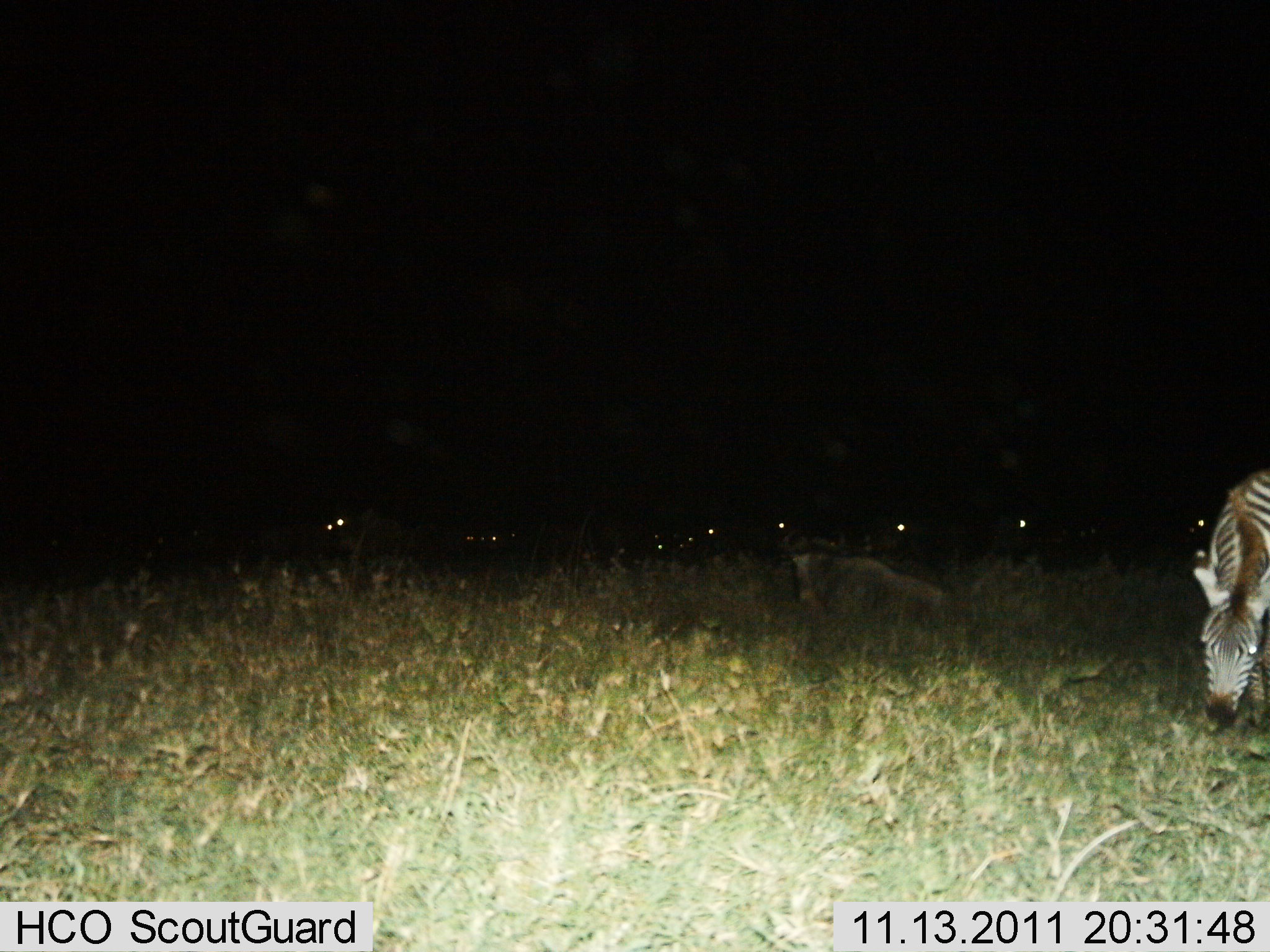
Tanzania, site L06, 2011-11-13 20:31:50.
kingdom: Animalia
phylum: Chordata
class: Mammalia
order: Perissodactyla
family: Equidae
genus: Equus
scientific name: Equus quagga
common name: plains zebra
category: zebra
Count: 1.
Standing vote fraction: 21%.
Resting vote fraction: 0%.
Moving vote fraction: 5%.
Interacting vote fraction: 0%.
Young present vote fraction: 0%.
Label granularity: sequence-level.